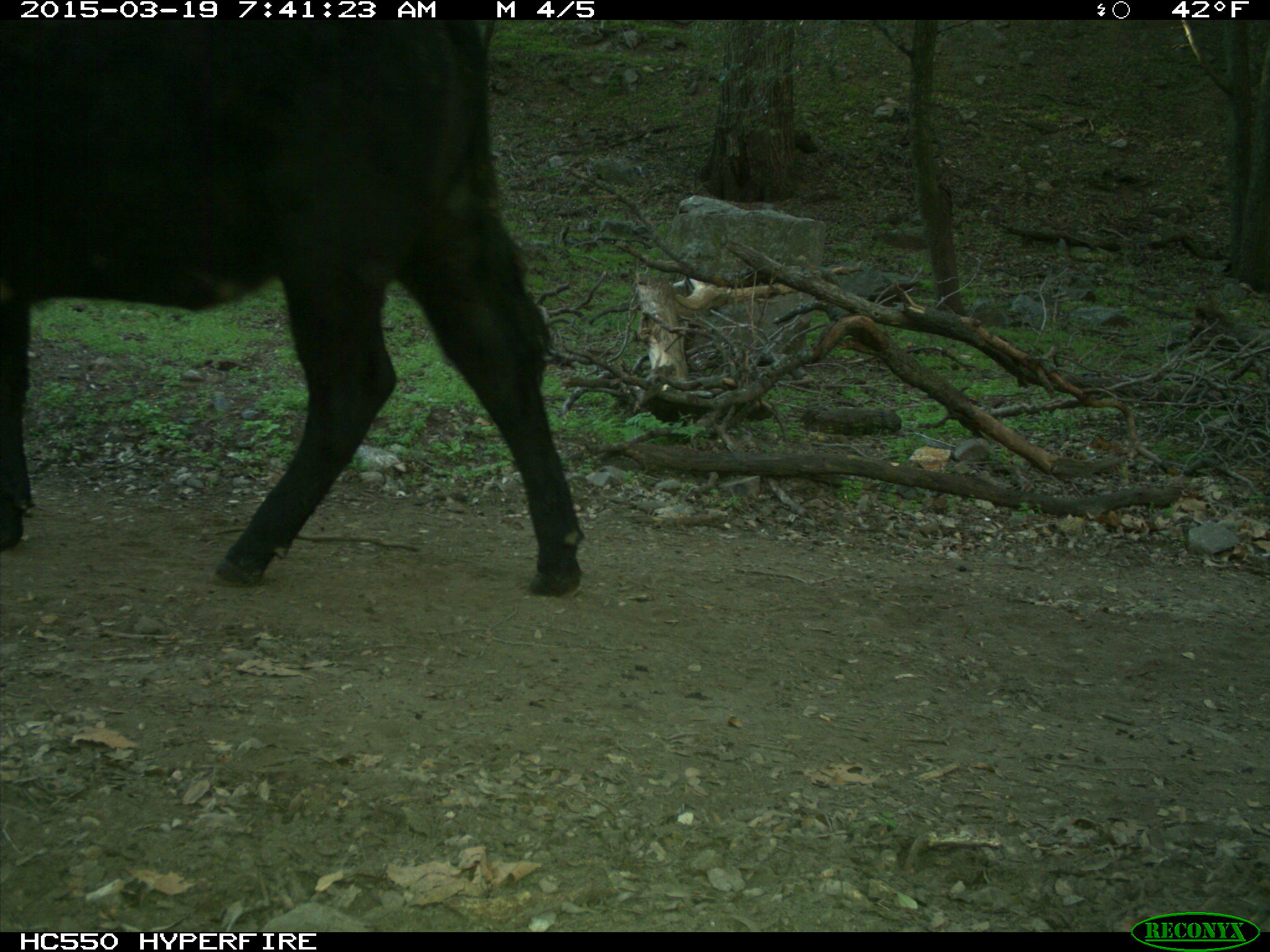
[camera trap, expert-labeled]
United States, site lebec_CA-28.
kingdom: Animalia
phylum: Chordata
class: Mammalia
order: Artiodactyla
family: Bovidae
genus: Bos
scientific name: Bos taurus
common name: domestic cow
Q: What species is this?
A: Bos taurus (domestic cow).